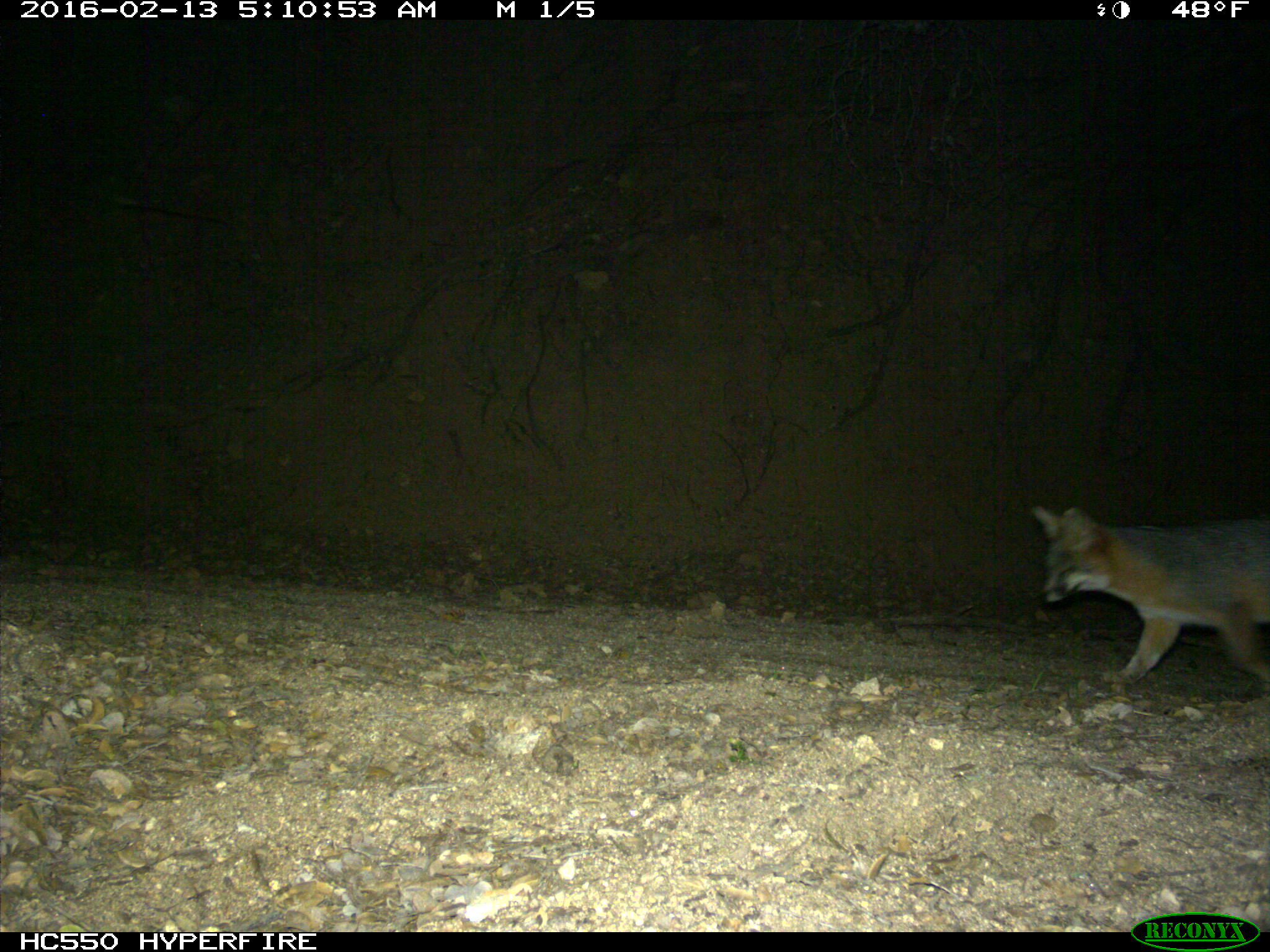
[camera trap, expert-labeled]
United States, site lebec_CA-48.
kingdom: Animalia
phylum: Chordata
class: Mammalia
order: Carnivora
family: Canidae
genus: Urocyon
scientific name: Urocyon cinereoargenteus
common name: gray fox